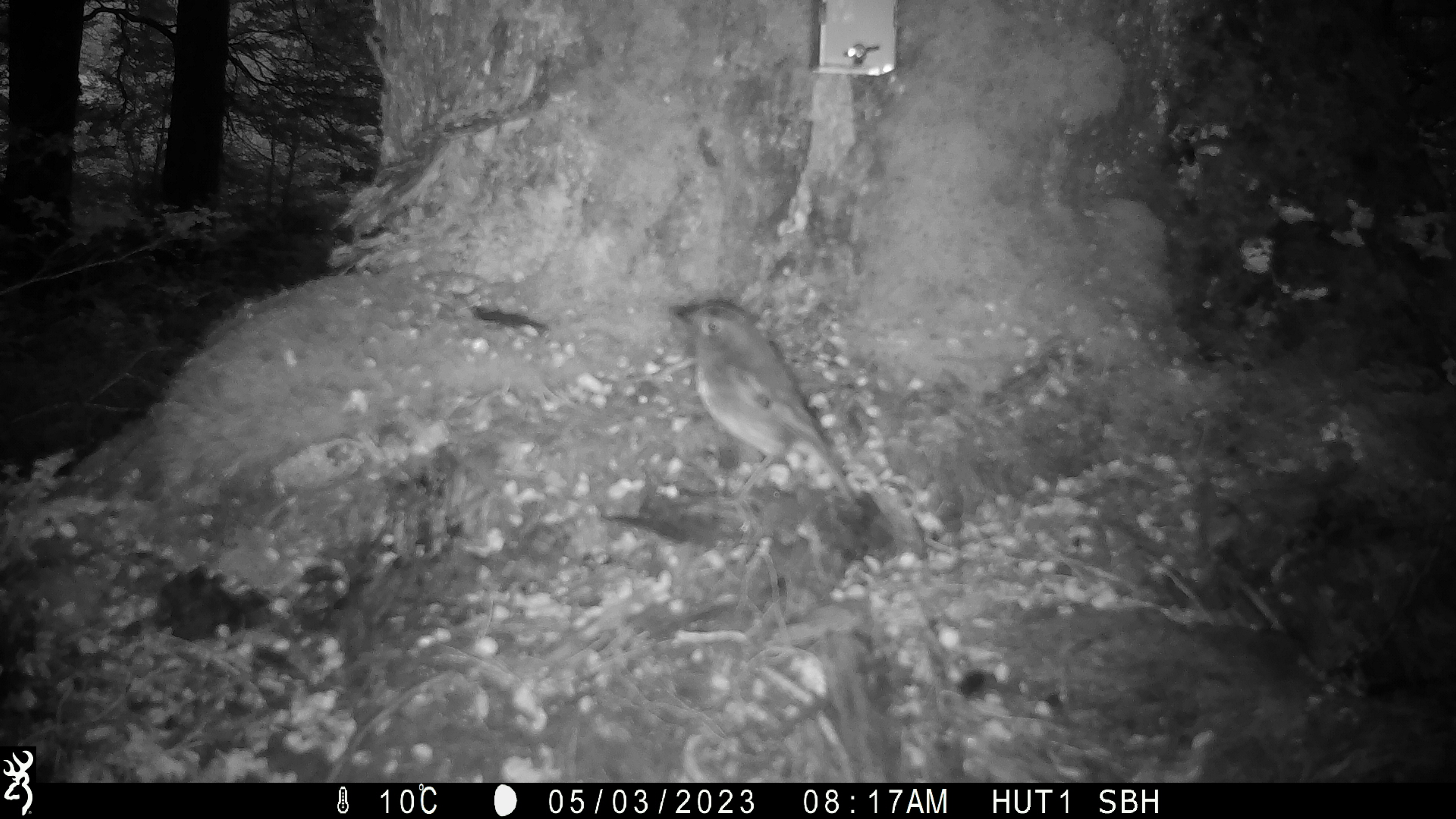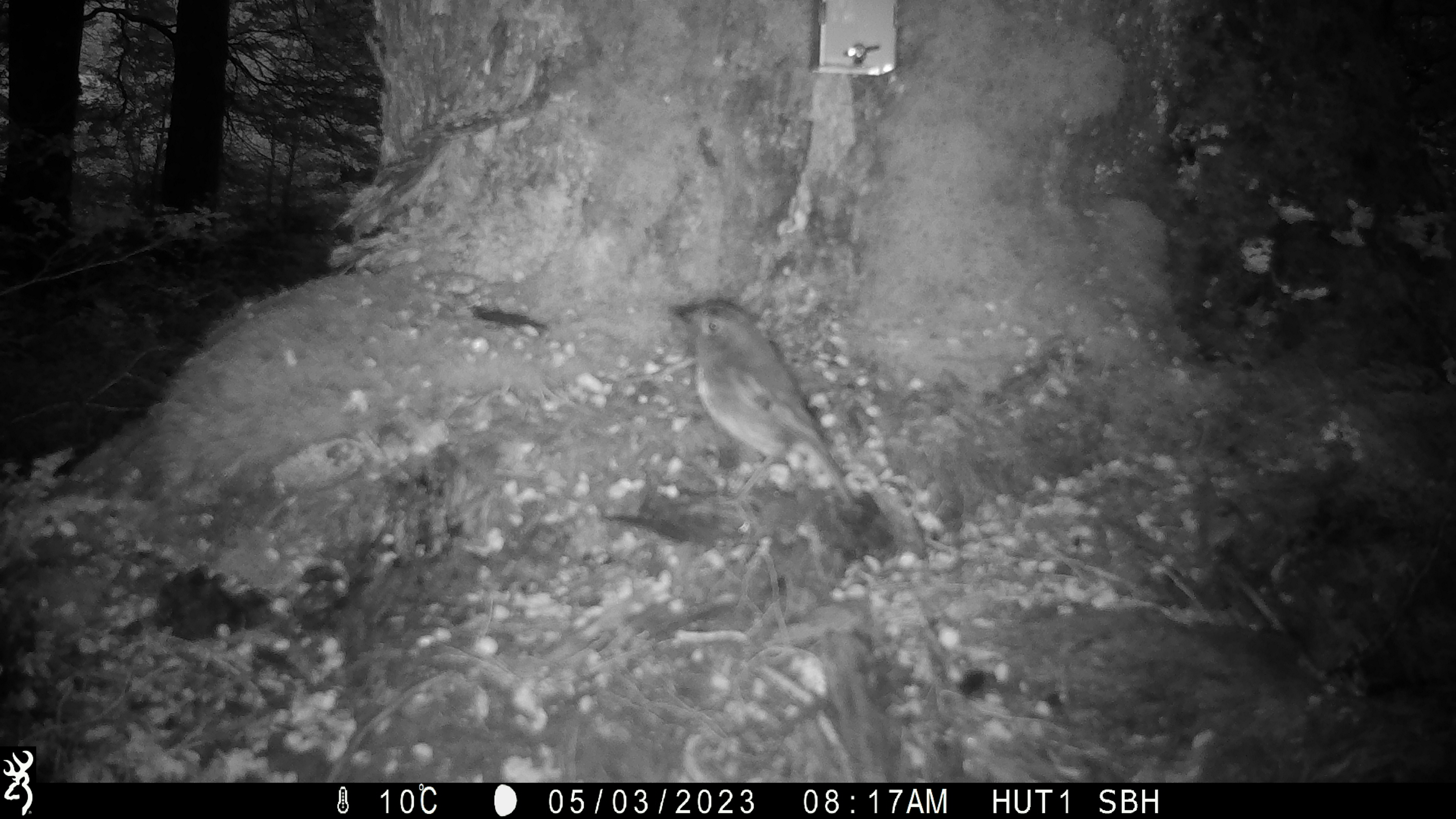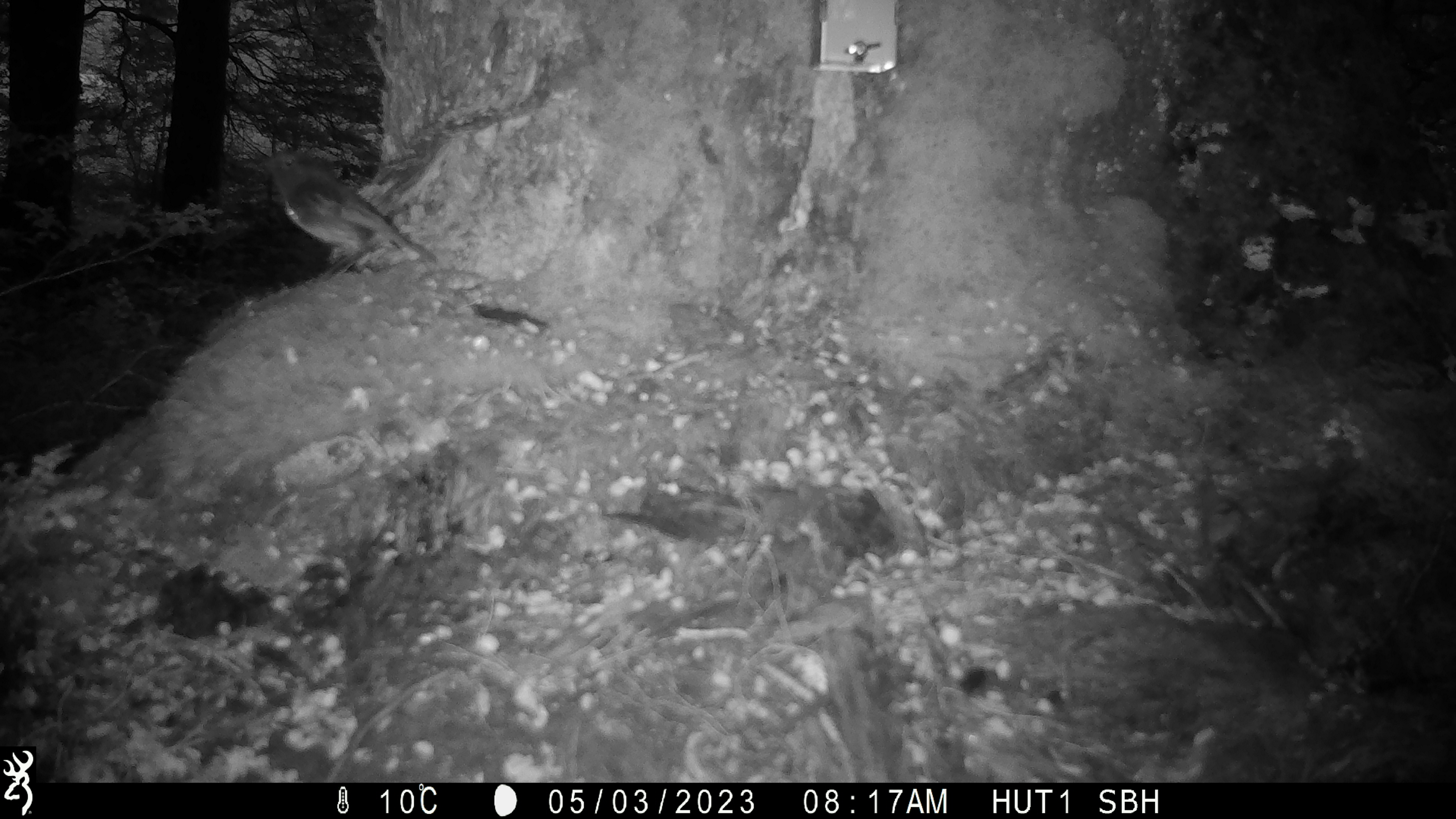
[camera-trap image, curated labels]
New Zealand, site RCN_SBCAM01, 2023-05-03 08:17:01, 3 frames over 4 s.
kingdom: Animalia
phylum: Chordata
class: Aves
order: Passeriformes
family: Petroicidae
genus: Petroica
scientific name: Petroica australis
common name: new zealand robin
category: robin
Robin (new zealand robin) (Petroica australis).